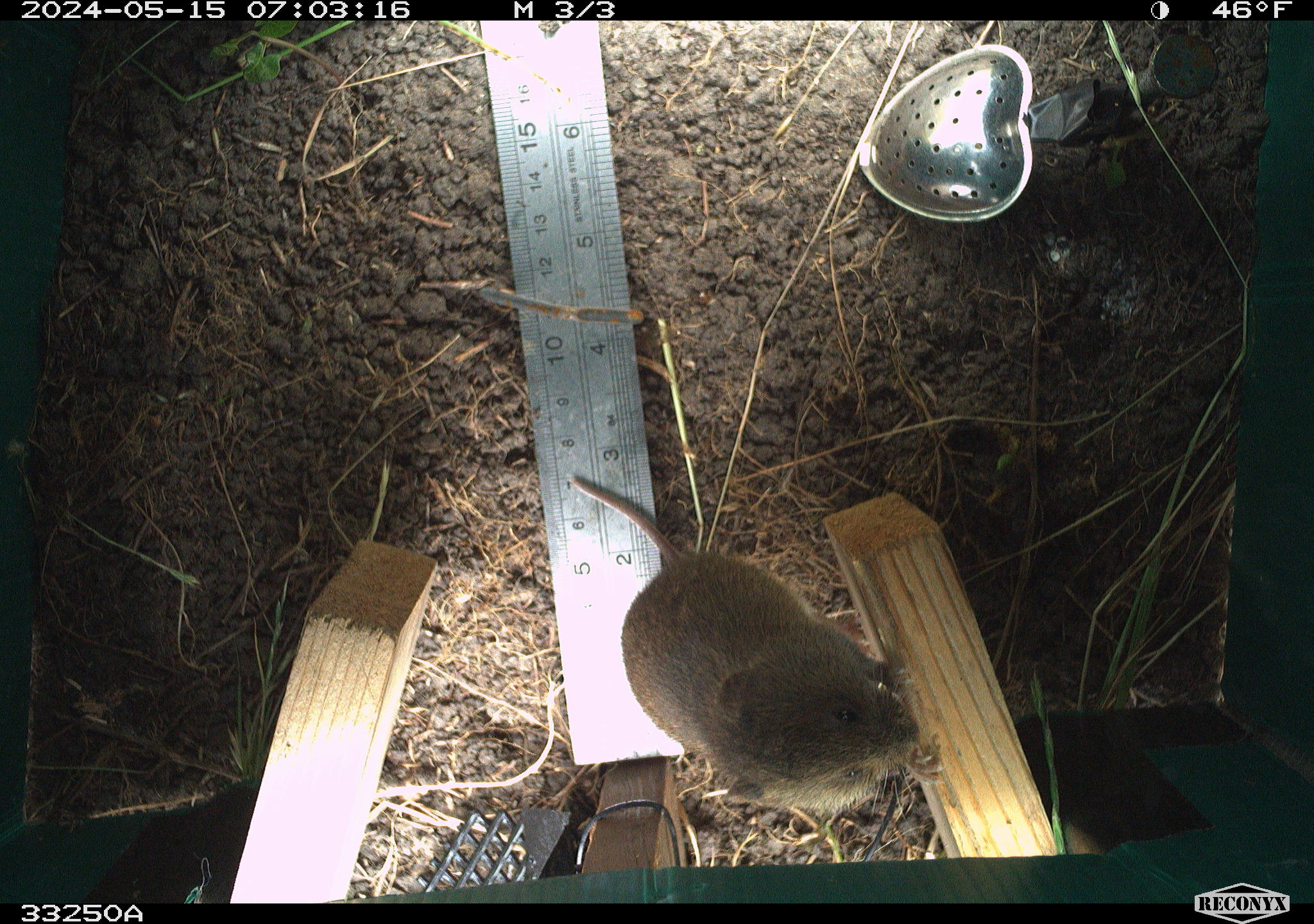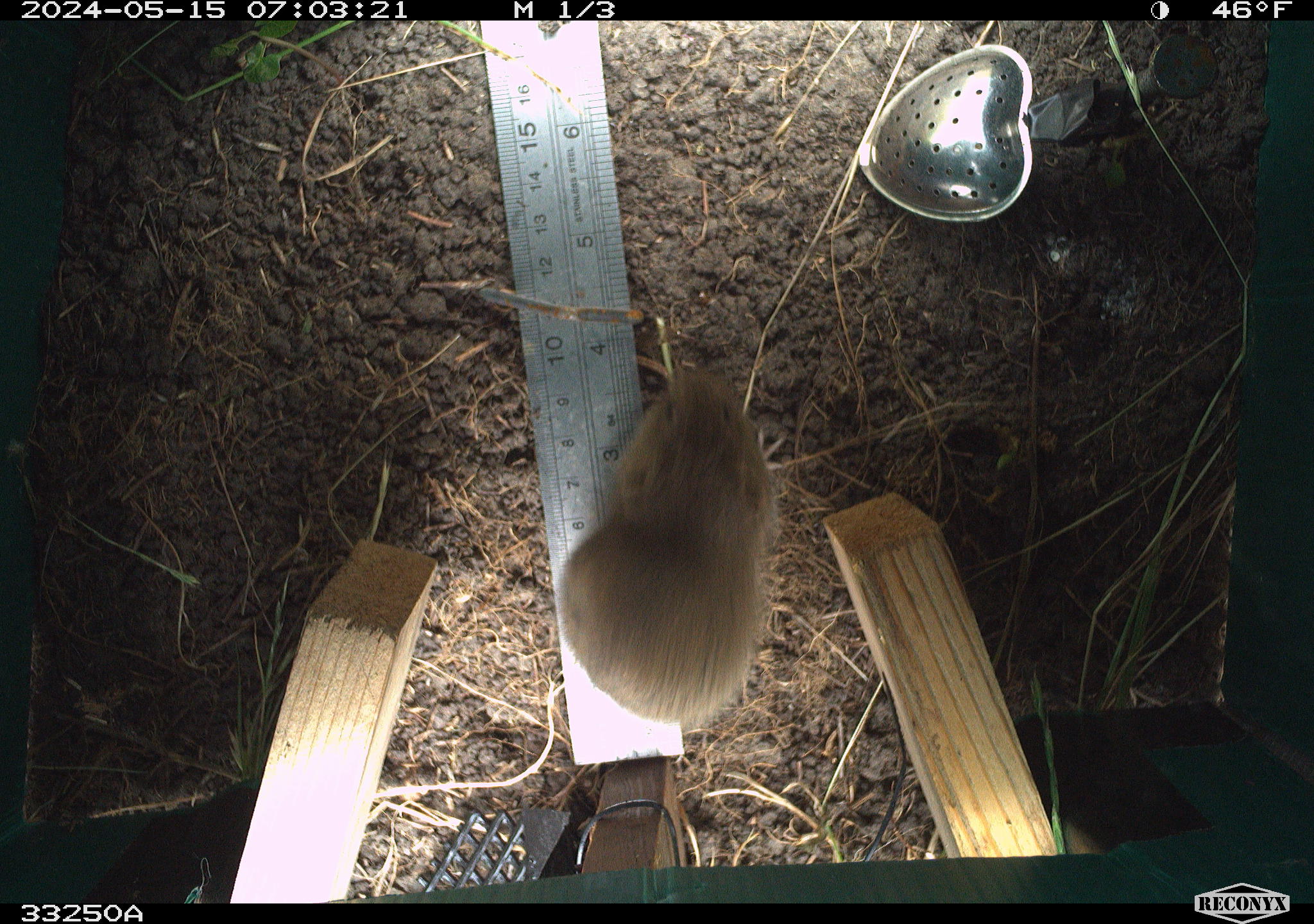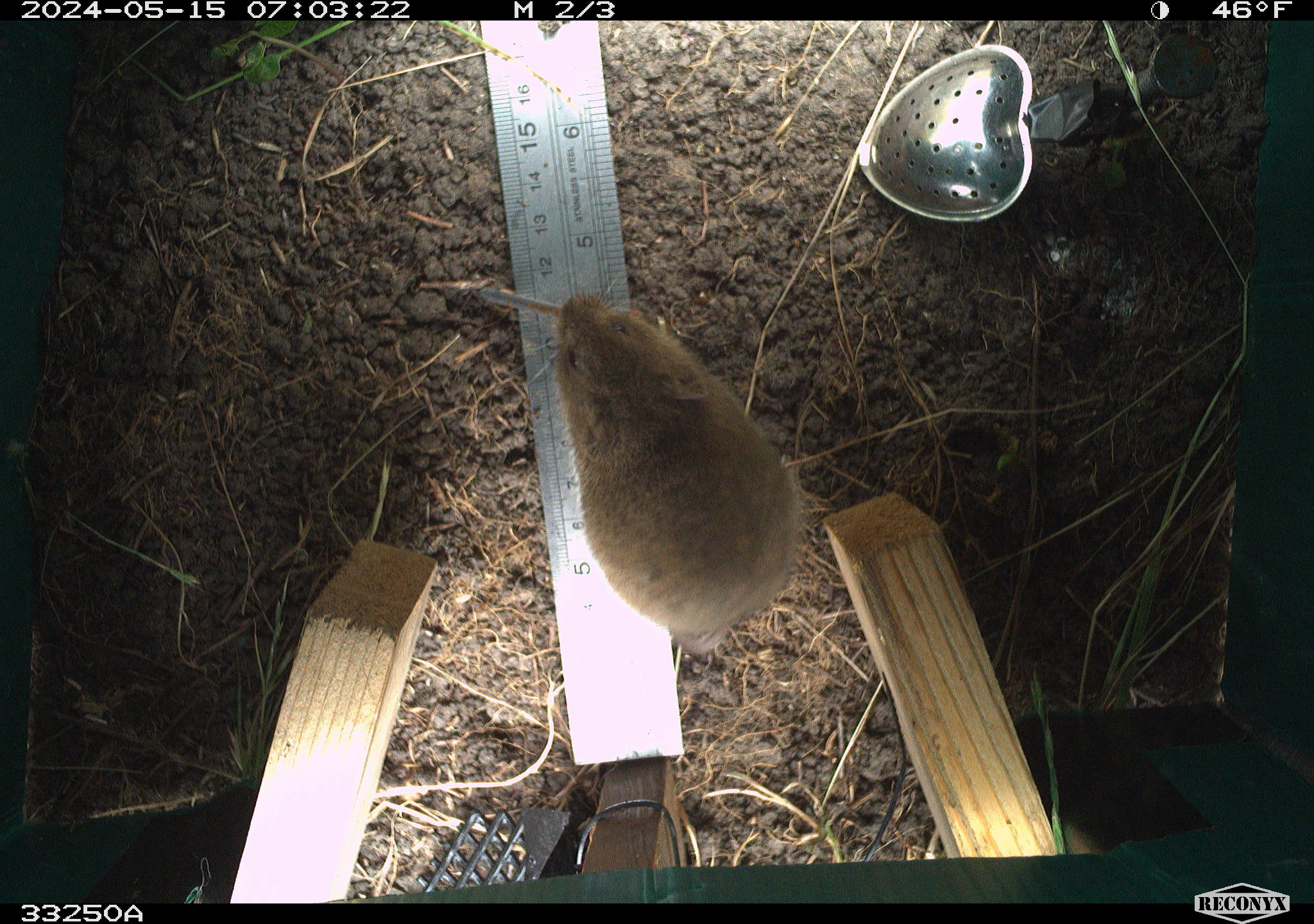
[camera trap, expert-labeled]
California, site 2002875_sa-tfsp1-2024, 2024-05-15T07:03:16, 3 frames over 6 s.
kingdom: Animalia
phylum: Chordata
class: Mammalia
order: Rodentia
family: Cricetidae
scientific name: Arvicolinae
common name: voles, lemmings, and muskrats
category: arvicolinae subfamily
Arvicolinae subfamily (voles, lemmings, and muskrats) (Arvicolinae).